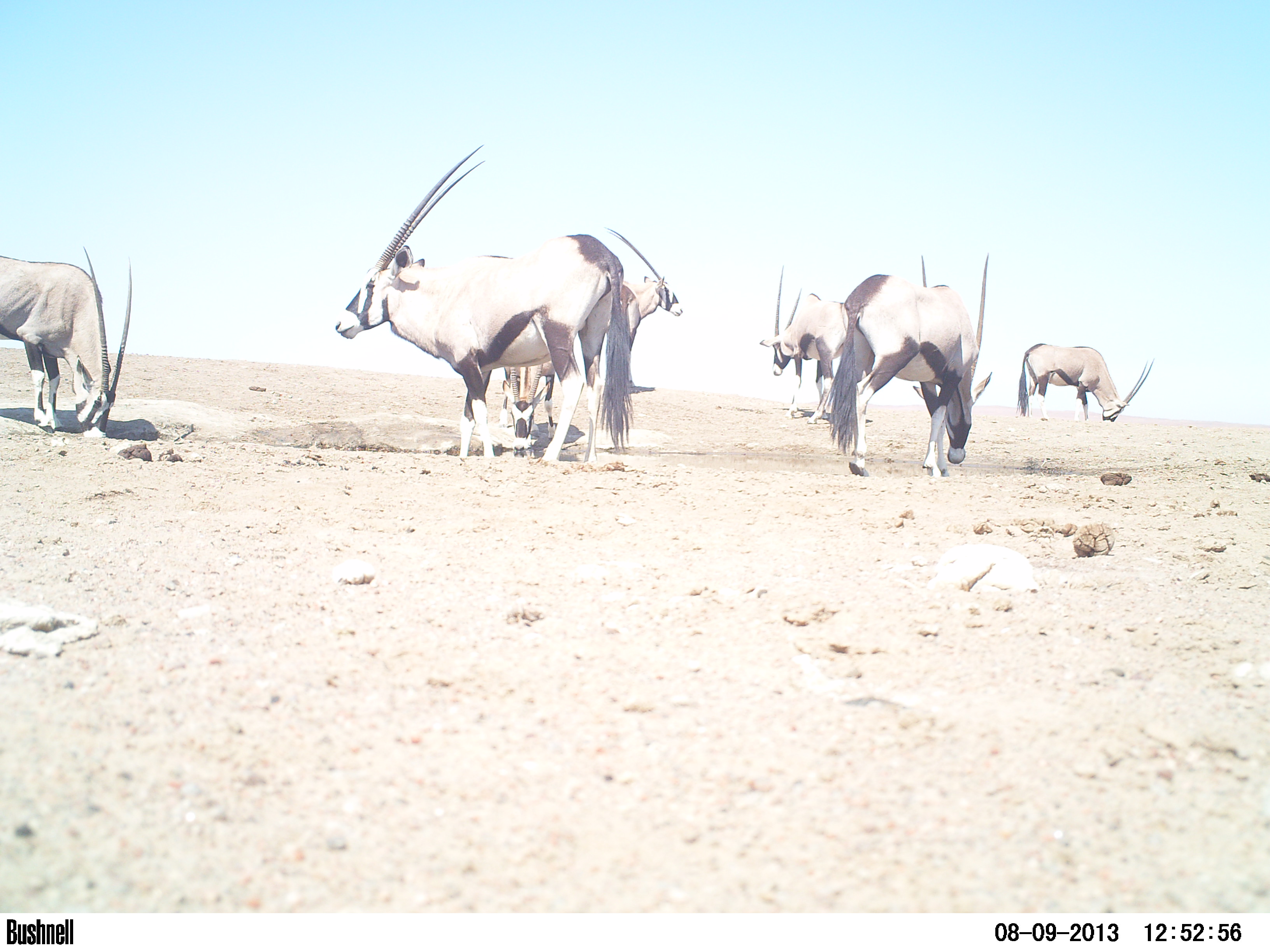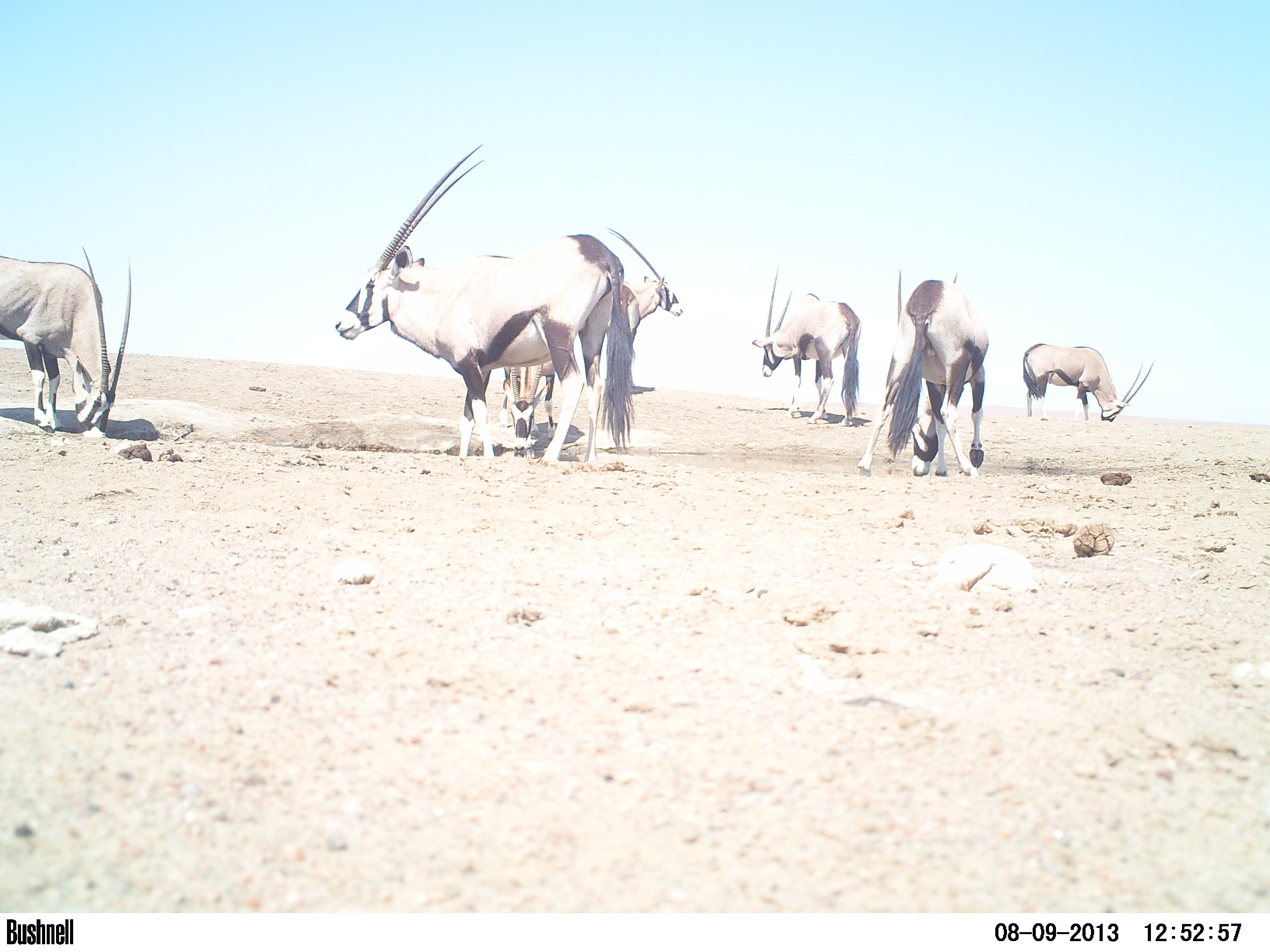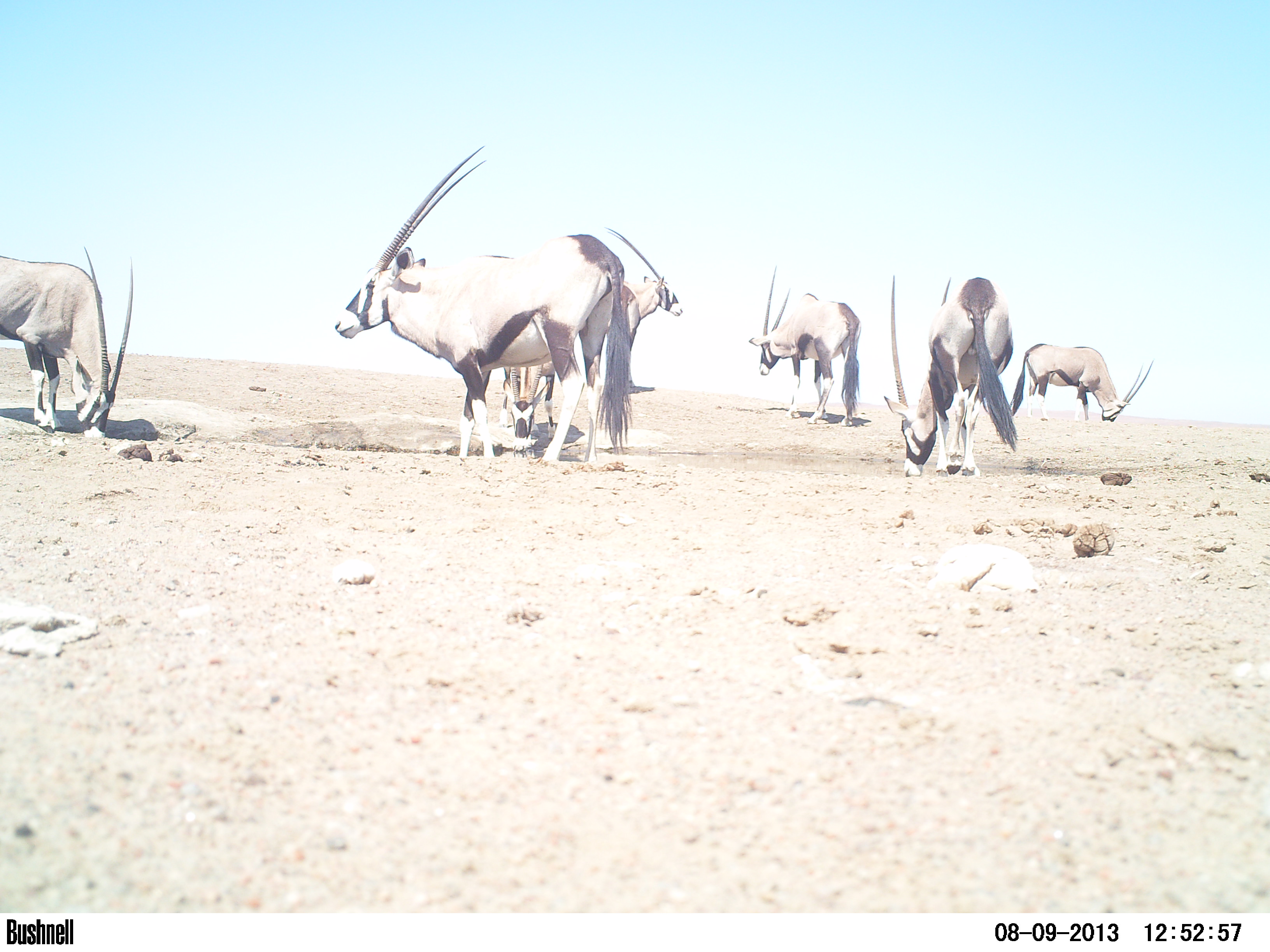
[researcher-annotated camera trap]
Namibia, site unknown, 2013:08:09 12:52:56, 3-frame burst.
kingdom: Animalia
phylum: Chordata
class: Mammalia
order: Artiodactyla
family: Bovidae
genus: Oryx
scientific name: Oryx gazella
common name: gemsbok